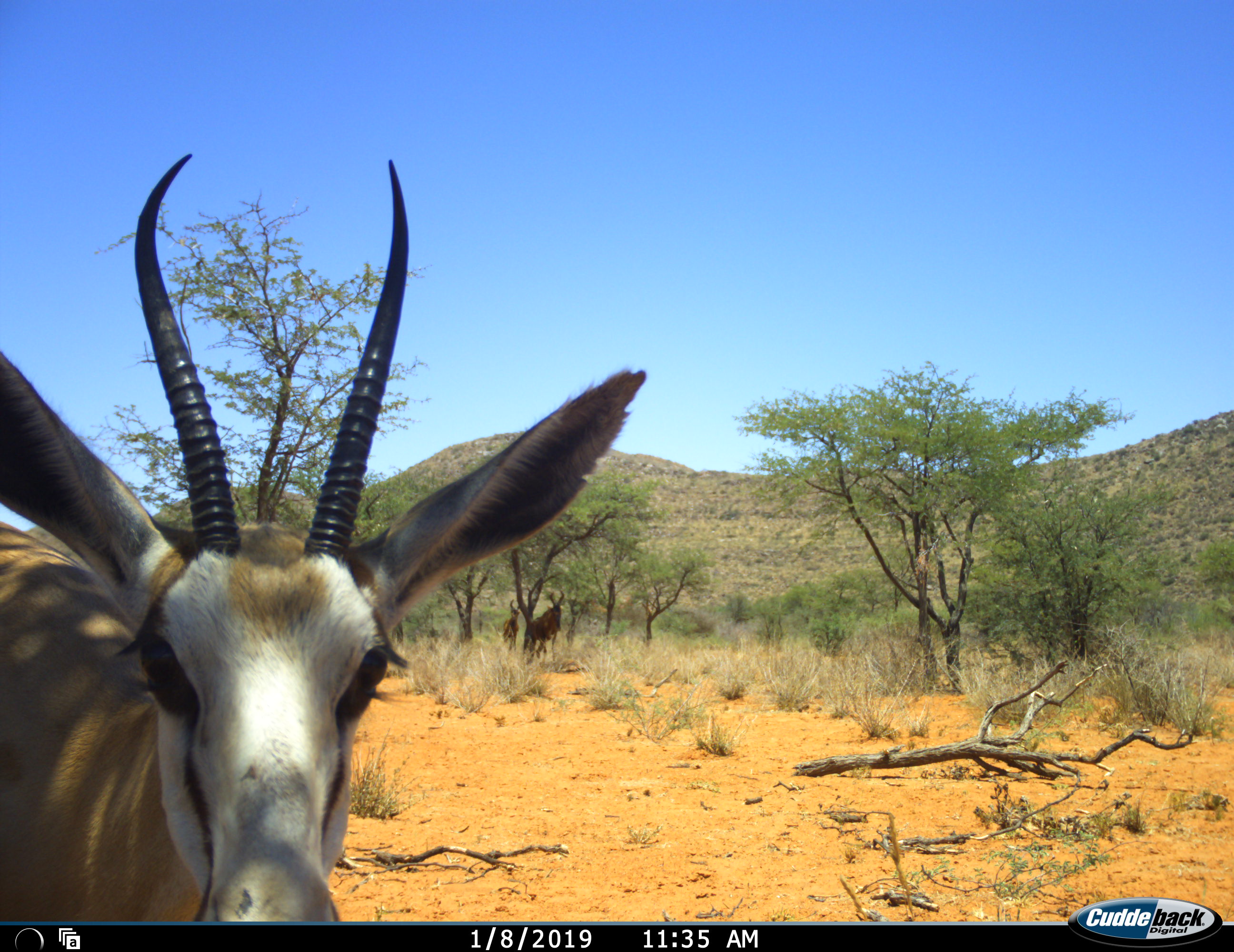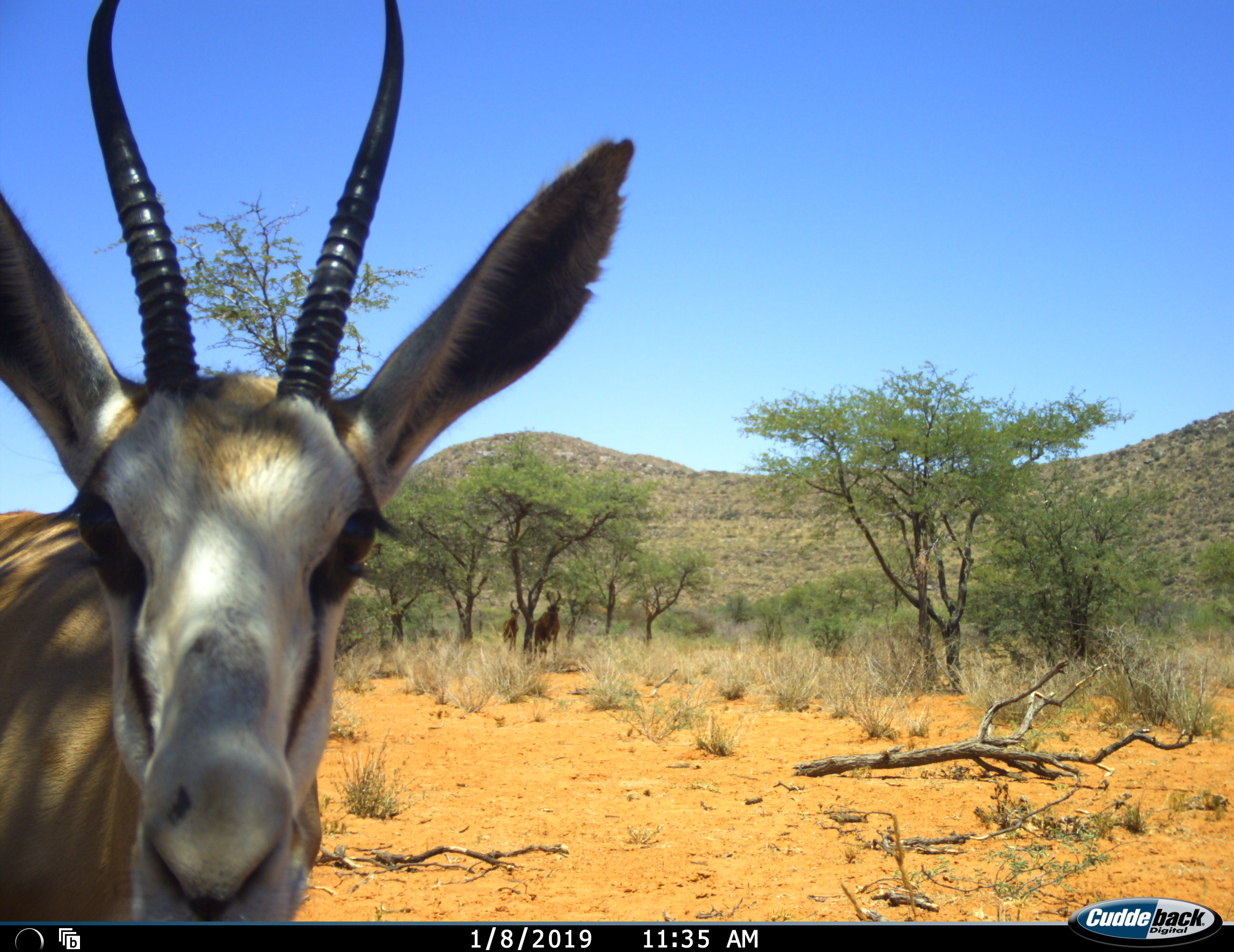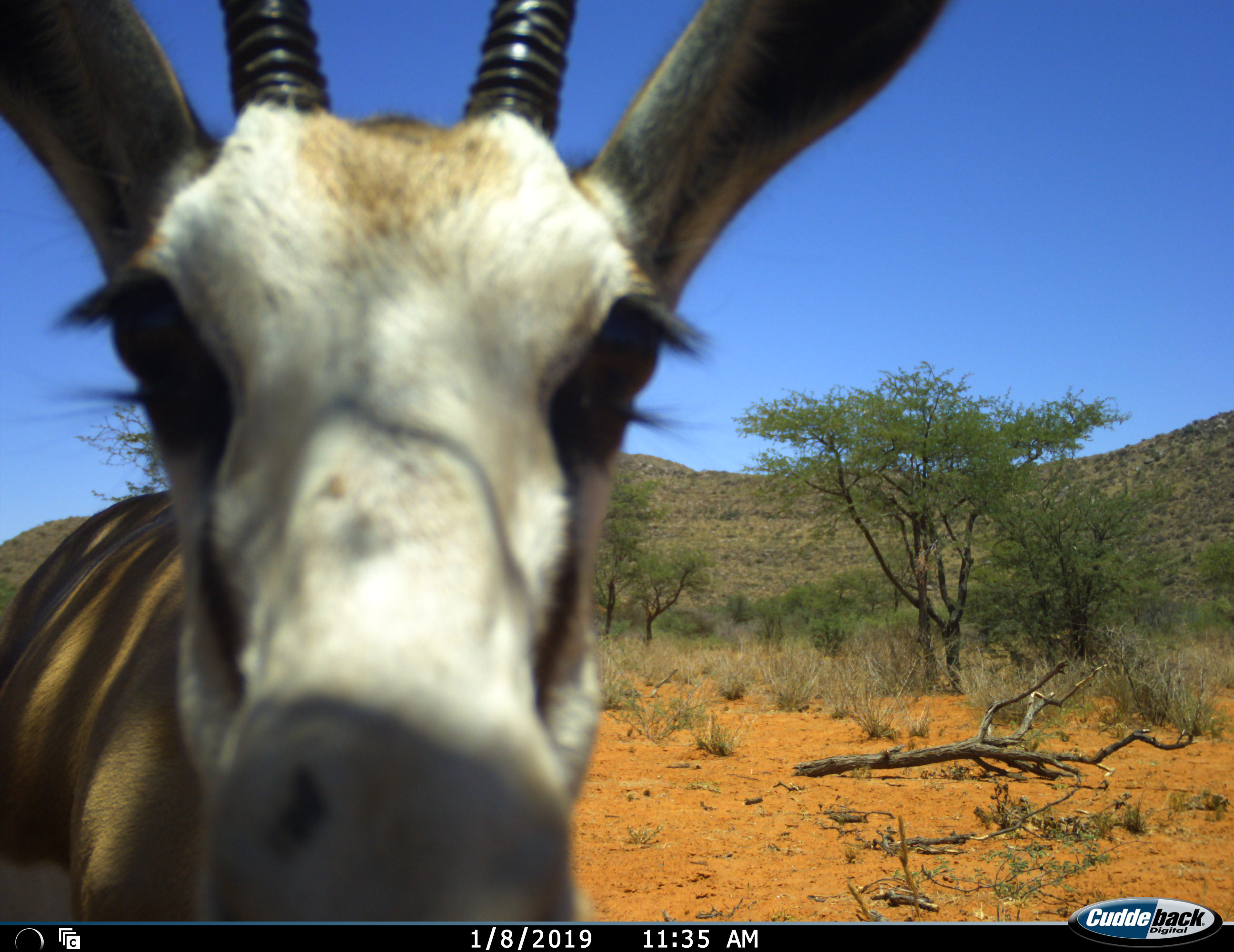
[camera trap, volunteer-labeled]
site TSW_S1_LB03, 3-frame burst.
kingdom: Animalia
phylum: Chordata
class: Mammalia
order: Artiodactyla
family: Bovidae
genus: Antidorcas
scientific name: Antidorcas marsupialis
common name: springbok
Springbok (Antidorcas marsupialis), count 1. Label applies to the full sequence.